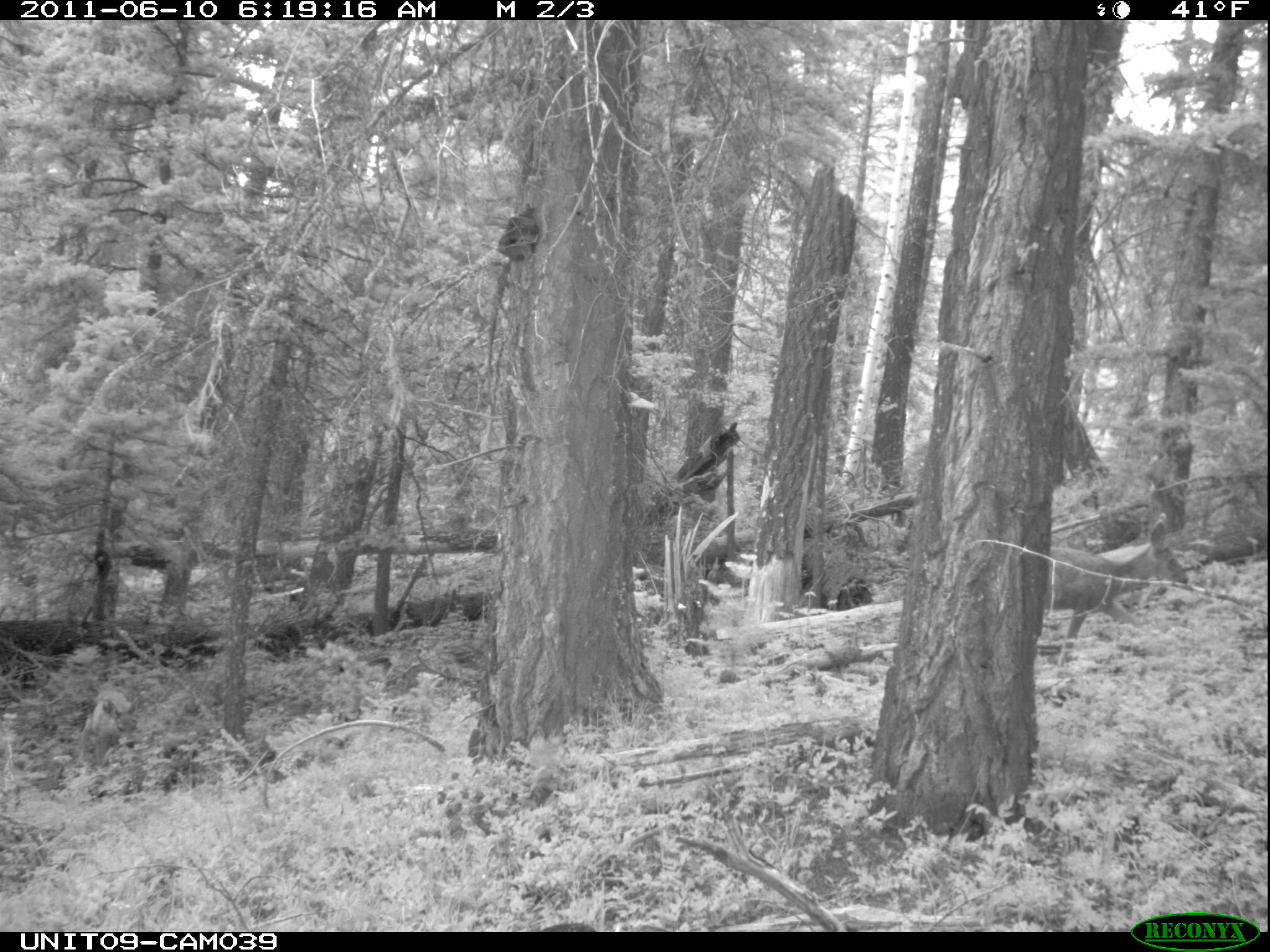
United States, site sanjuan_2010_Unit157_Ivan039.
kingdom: Animalia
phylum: Chordata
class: Mammalia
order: Artiodactyla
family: Cervidae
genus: Odocoileus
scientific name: Odocoileus hemionus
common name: mule deer